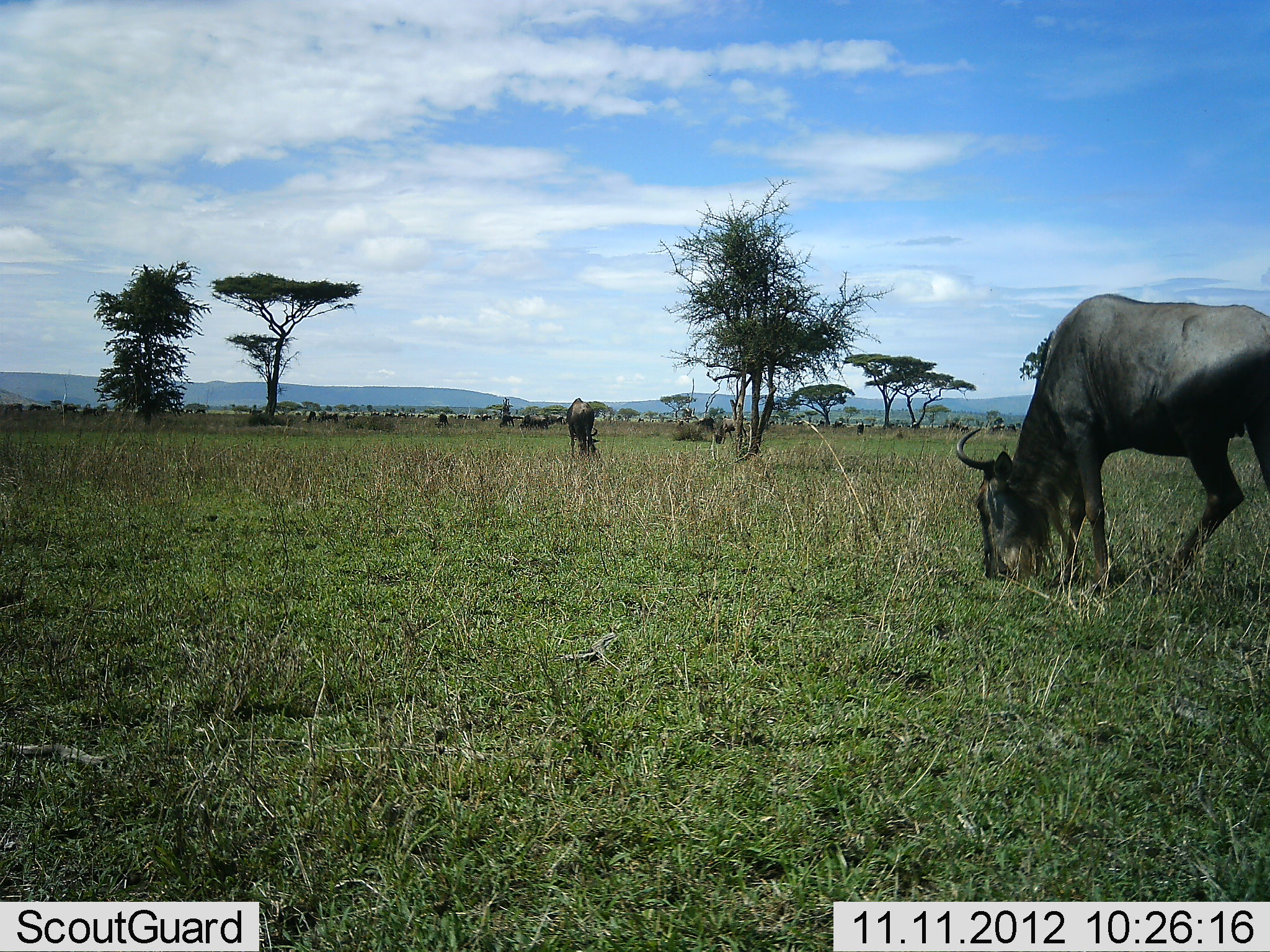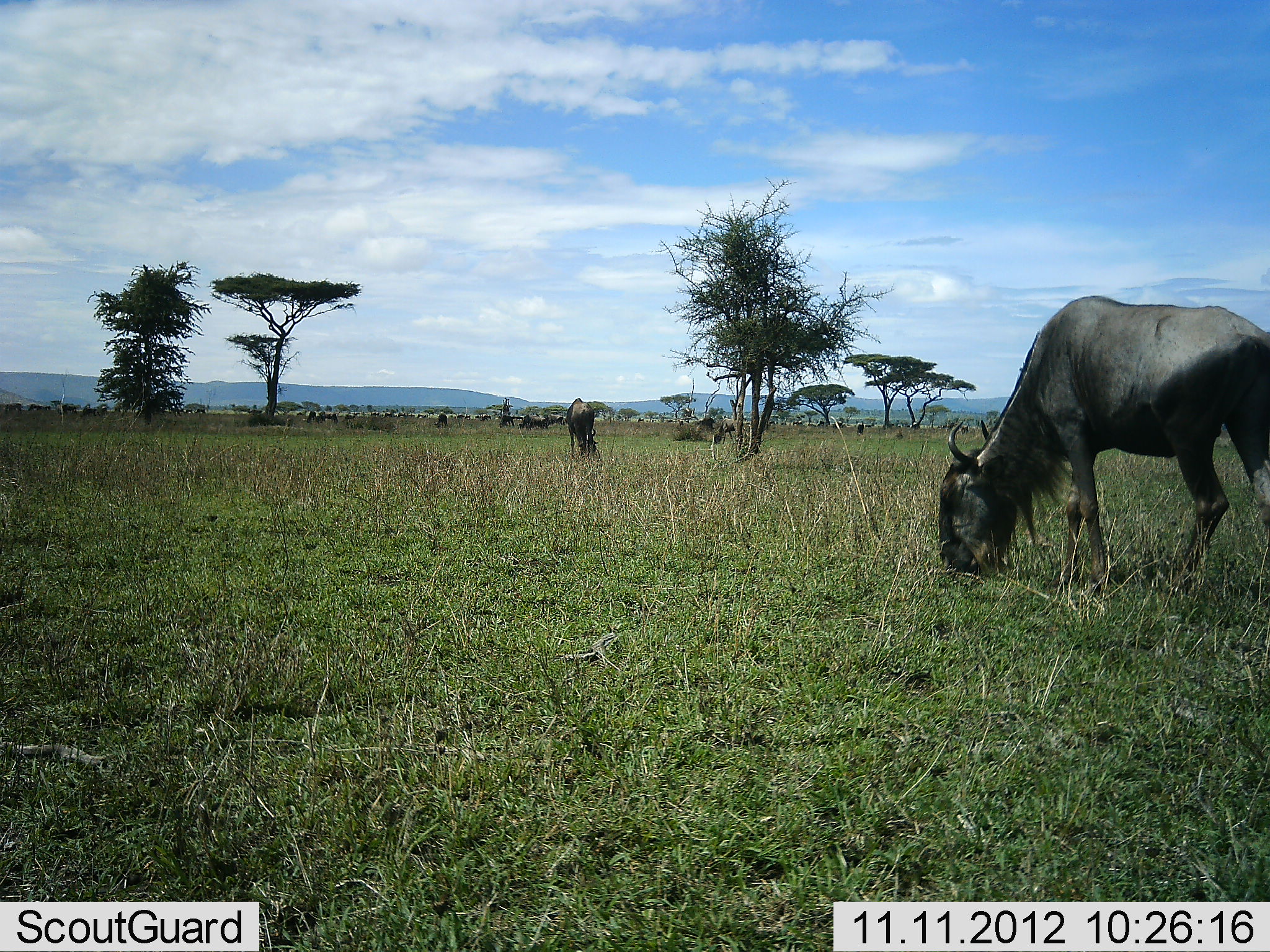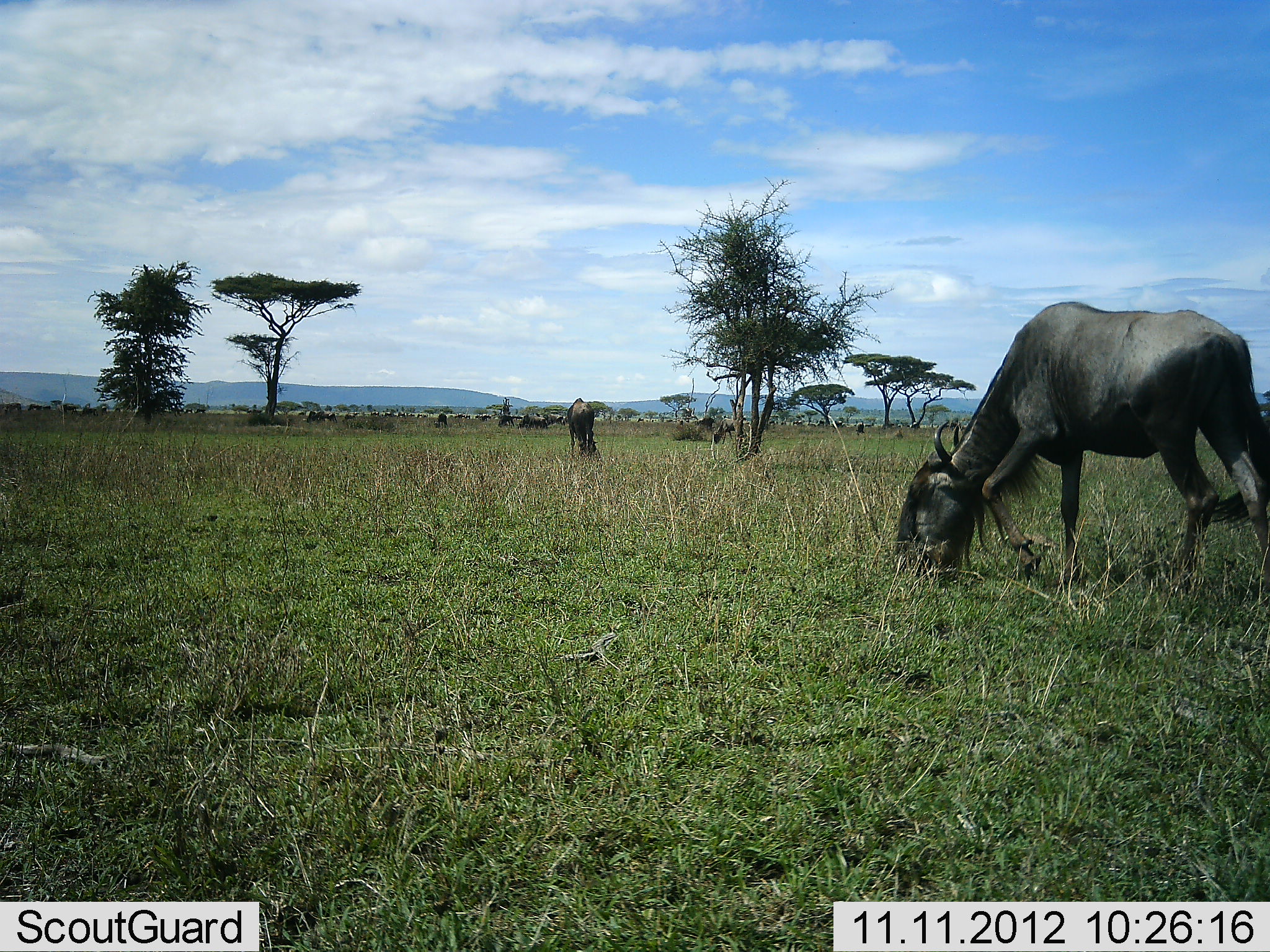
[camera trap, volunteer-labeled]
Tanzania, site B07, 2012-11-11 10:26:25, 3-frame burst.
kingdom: Animalia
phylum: Chordata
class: Mammalia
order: Artiodactyla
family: Bovidae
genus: Connochaetes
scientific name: Connochaetes taurinus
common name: blue wildebeest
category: wildebeest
Wildebeest (blue wildebeest) (Connochaetes taurinus), count 11-50. Behavior (volunteer vote fractions): standing 20%, resting 10%, moving 10%, interacting 10%. Young present (vote fraction): 0%. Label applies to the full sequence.